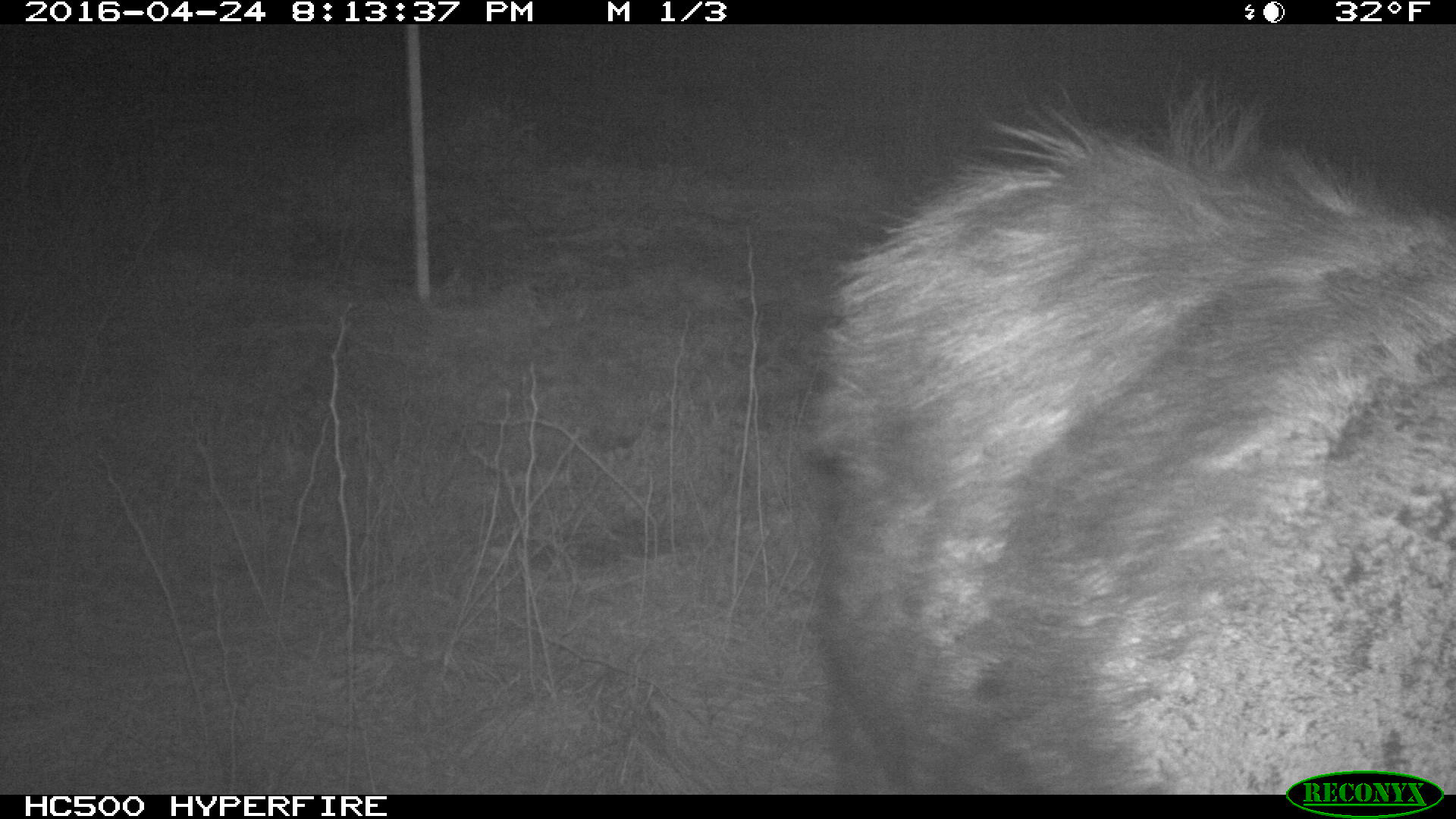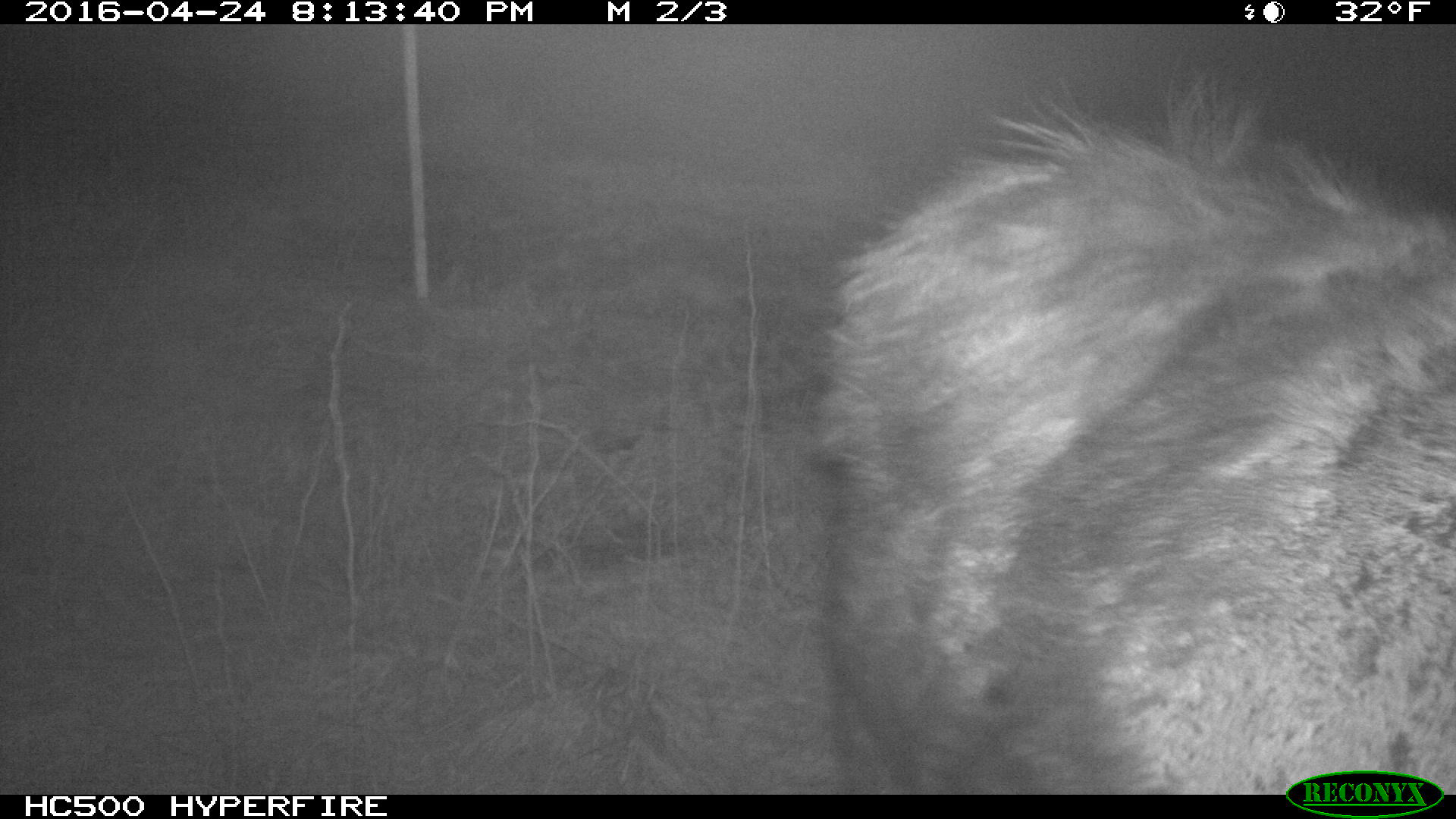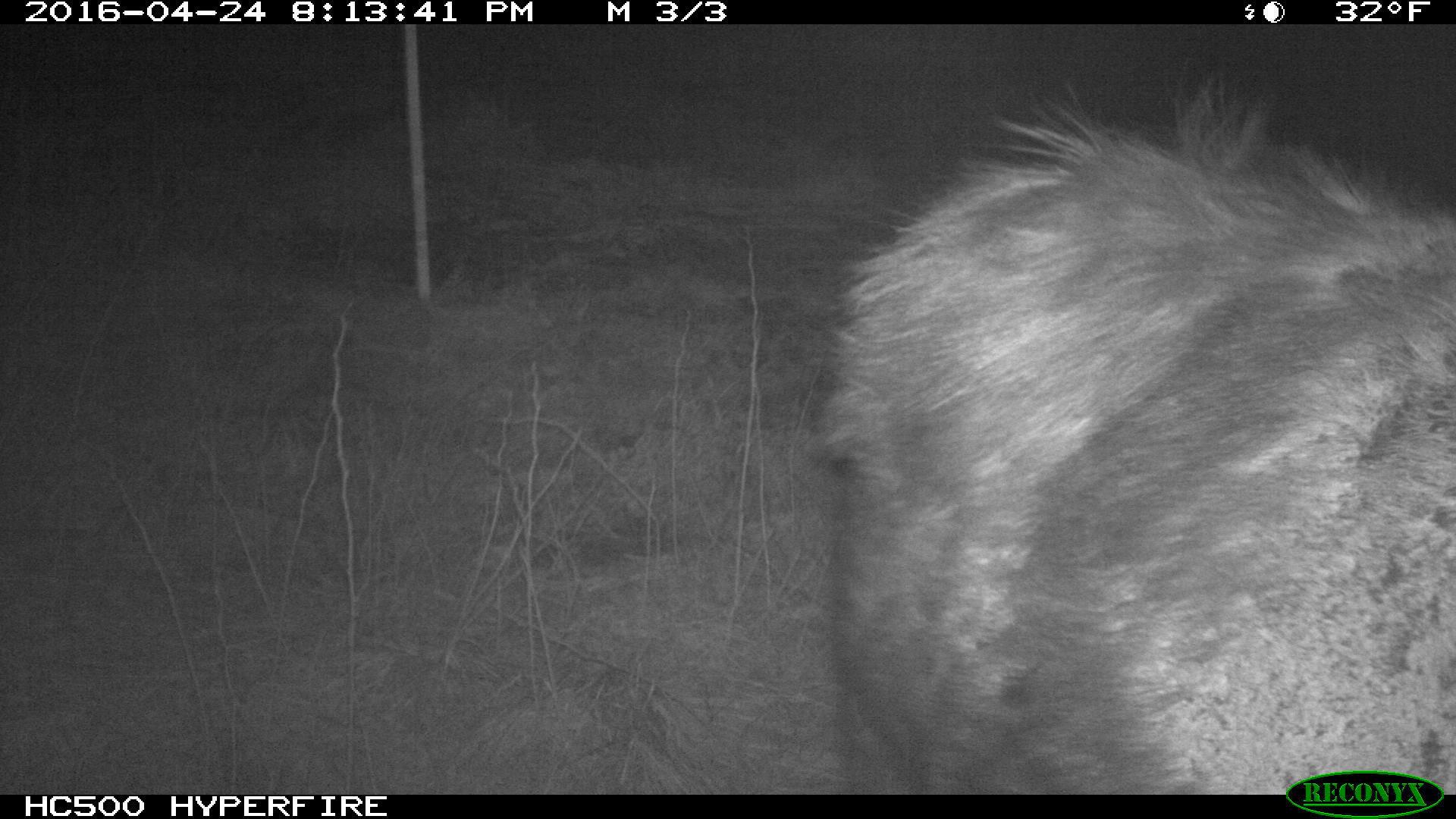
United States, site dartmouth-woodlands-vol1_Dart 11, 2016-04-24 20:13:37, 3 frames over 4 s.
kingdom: Animalia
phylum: Chordata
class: Mammalia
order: Artiodactyla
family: Cervidae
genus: Alces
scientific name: Alces alces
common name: moose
Moose (Alces alces).